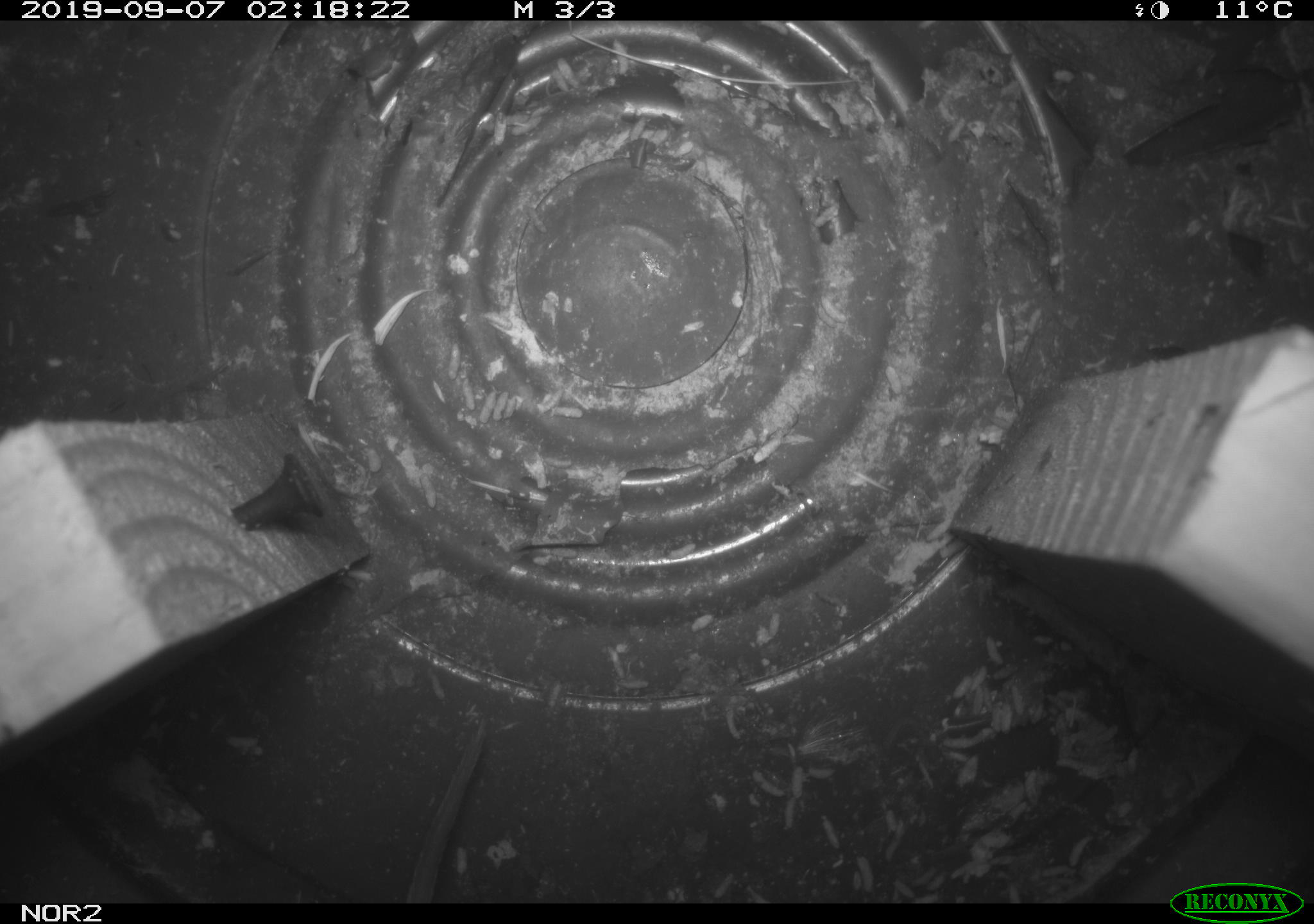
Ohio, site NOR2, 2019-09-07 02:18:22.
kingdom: Animalia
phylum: Chordata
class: Mammalia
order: Rodentia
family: Cricetidae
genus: Microtus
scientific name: Microtus pennsylvanicus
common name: meadow vole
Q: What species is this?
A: Meadow vole (Microtus pennsylvanicus).